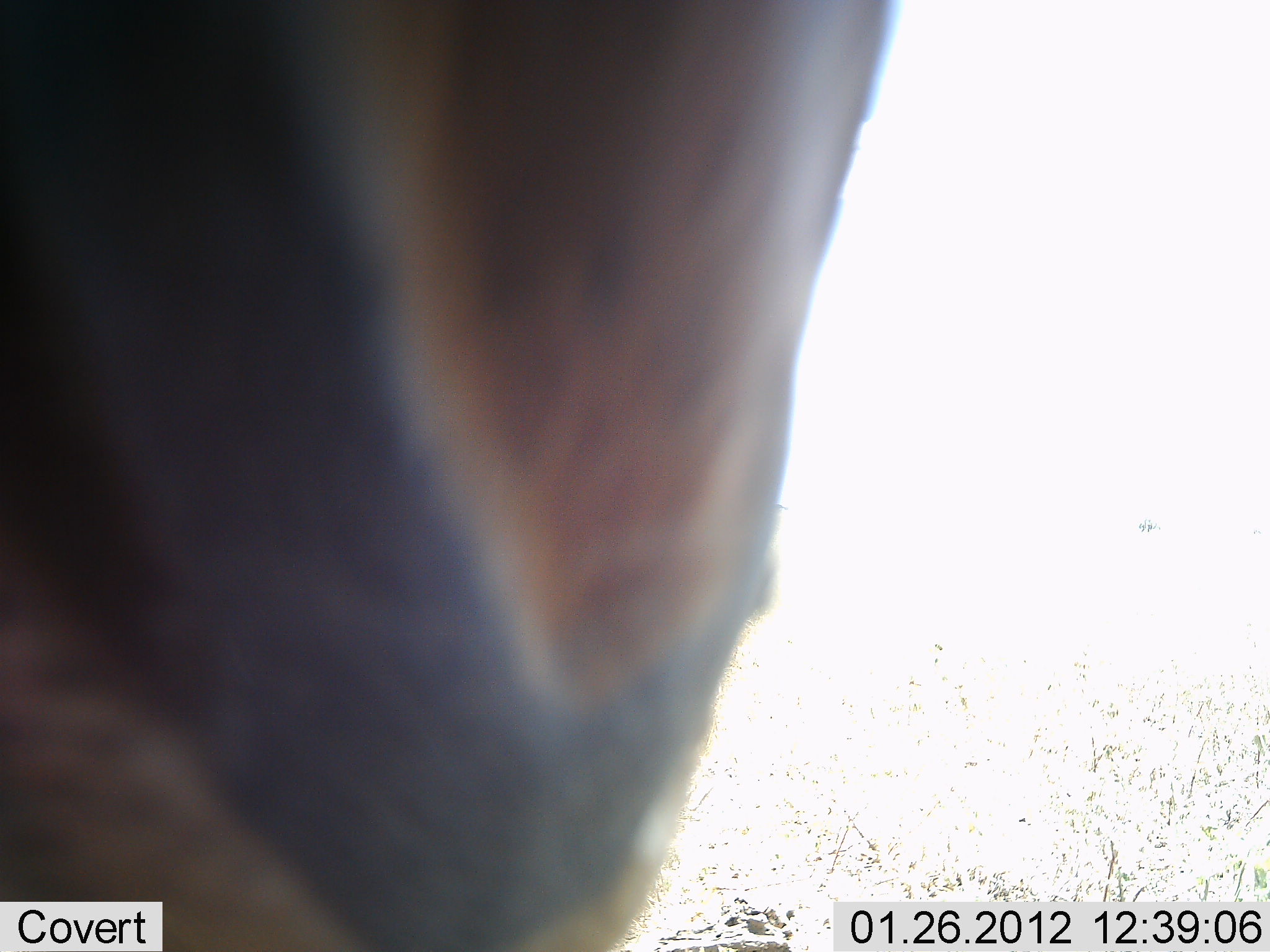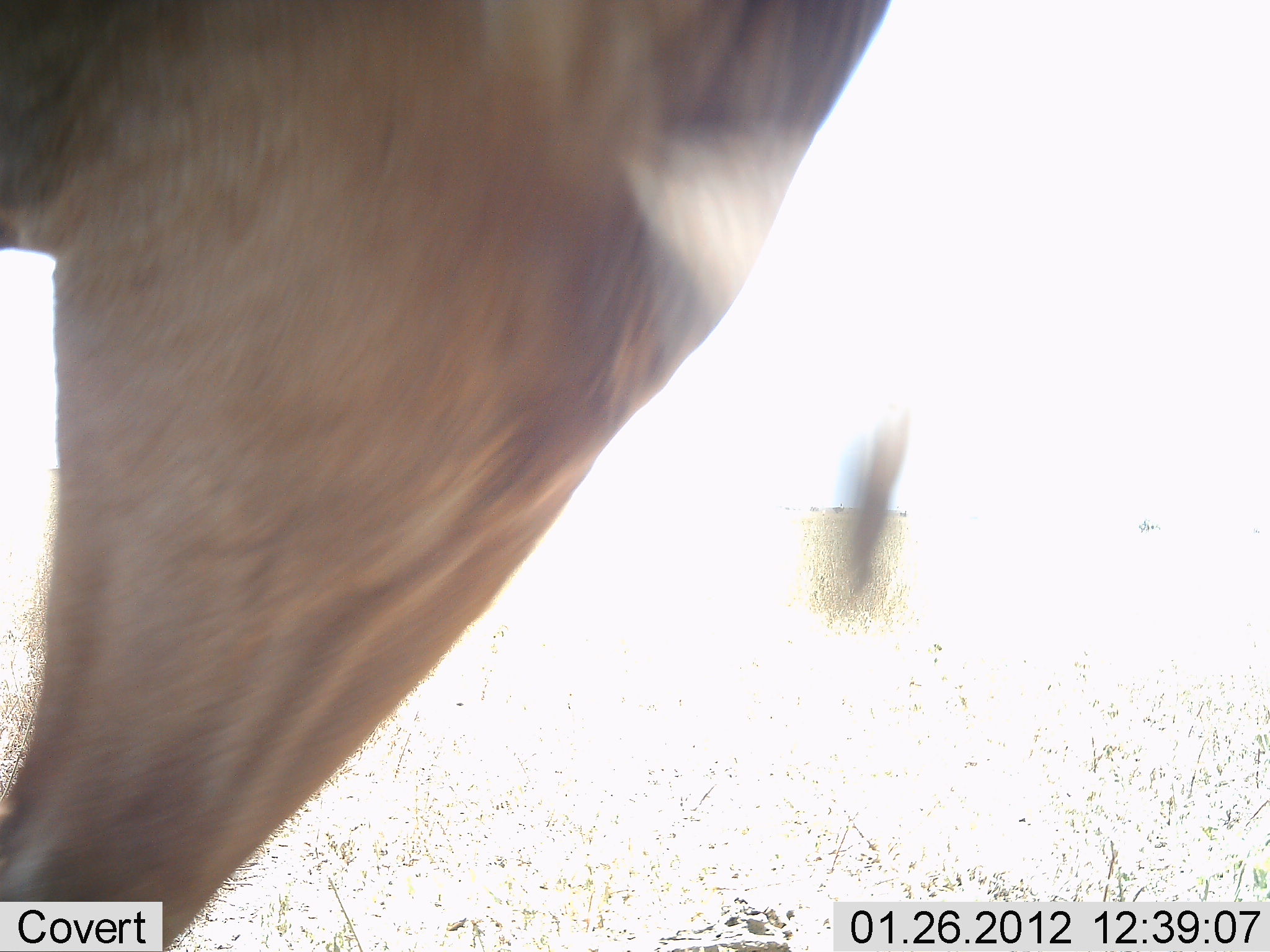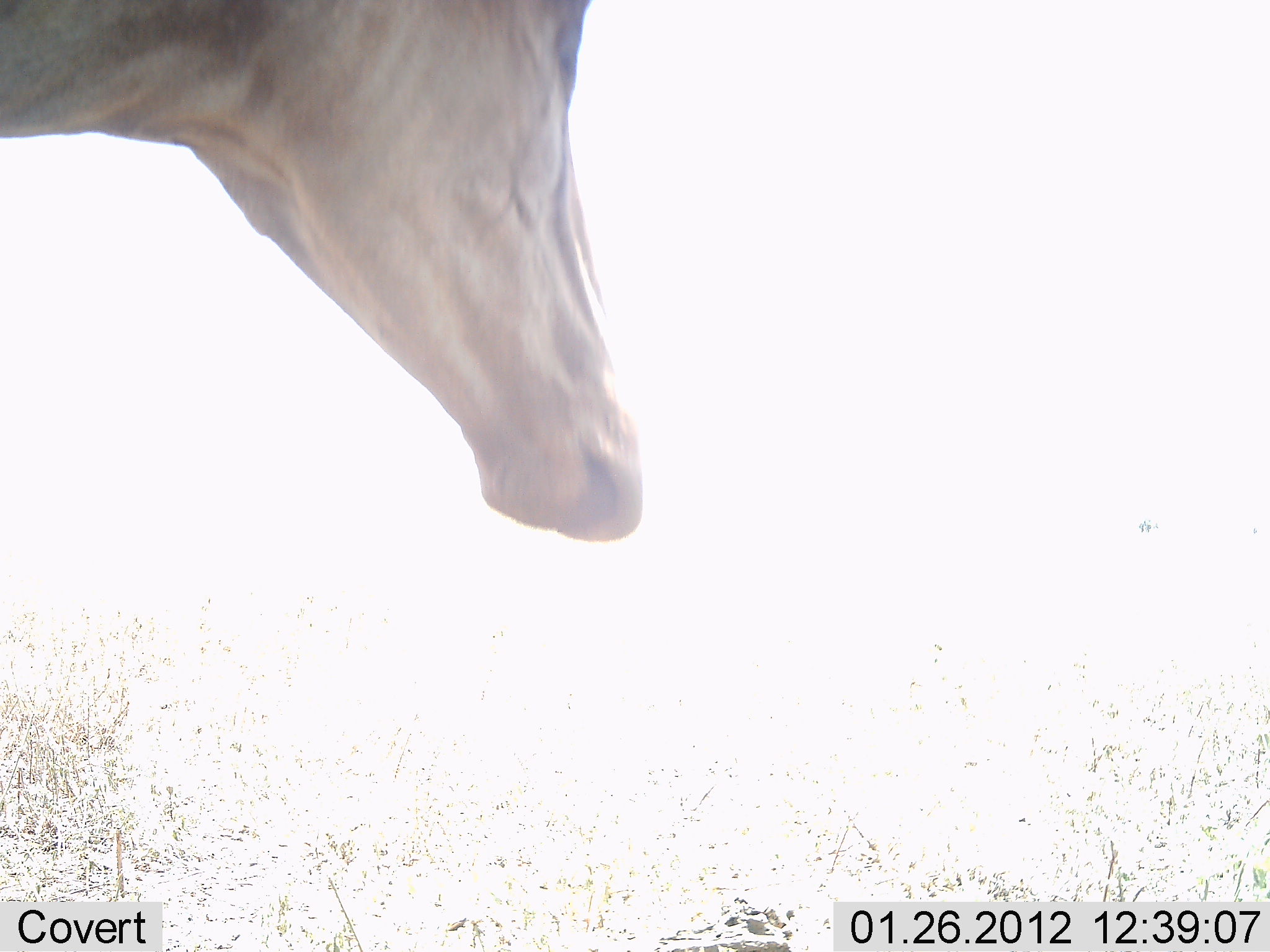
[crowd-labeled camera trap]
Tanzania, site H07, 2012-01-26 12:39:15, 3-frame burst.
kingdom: Animalia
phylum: Chordata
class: Mammalia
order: Artiodactyla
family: Bovidae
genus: Alcelaphus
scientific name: Alcelaphus buselaphus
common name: hartebeest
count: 1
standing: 75%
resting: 0%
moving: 25%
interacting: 0%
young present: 0%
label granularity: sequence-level